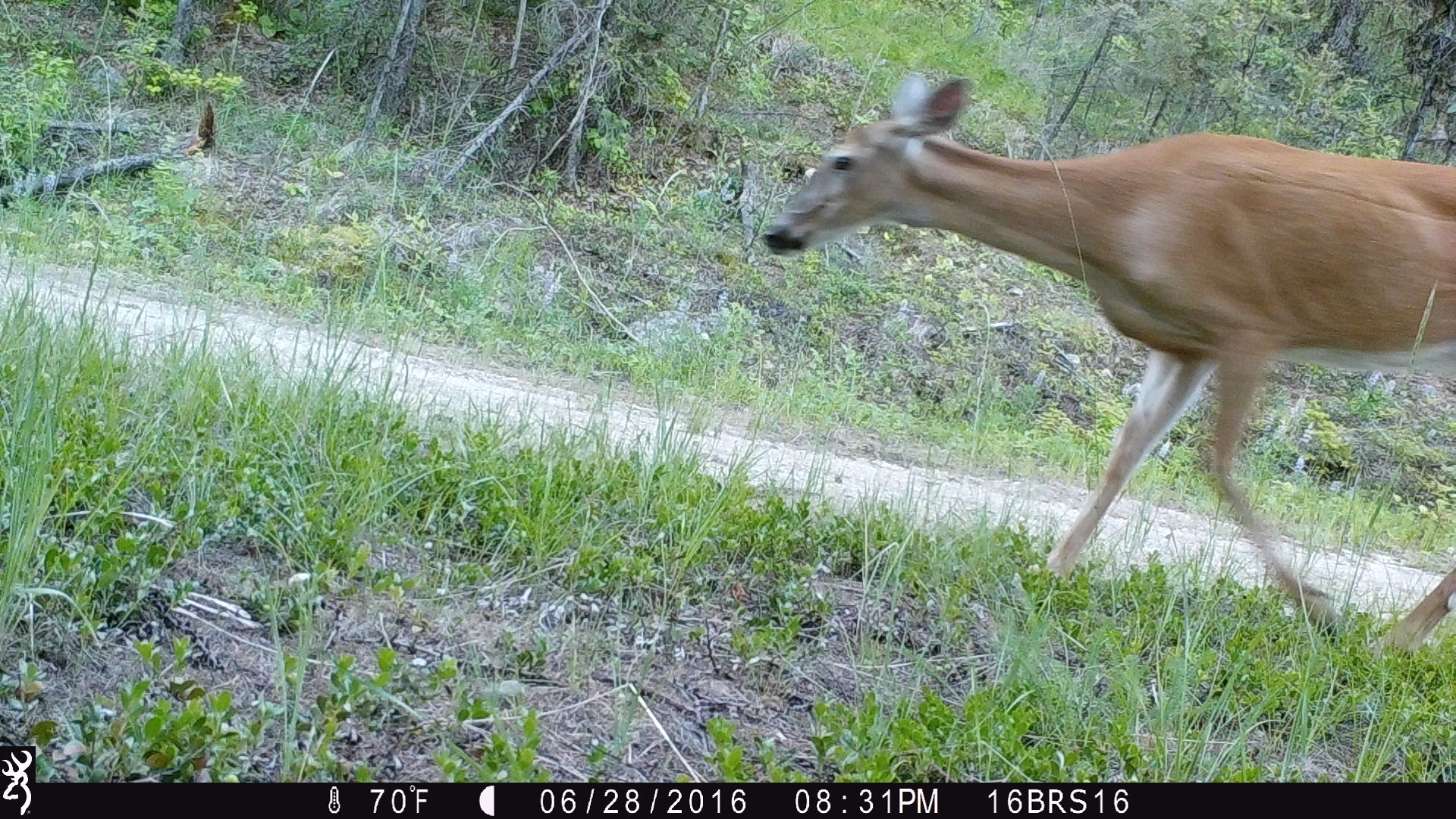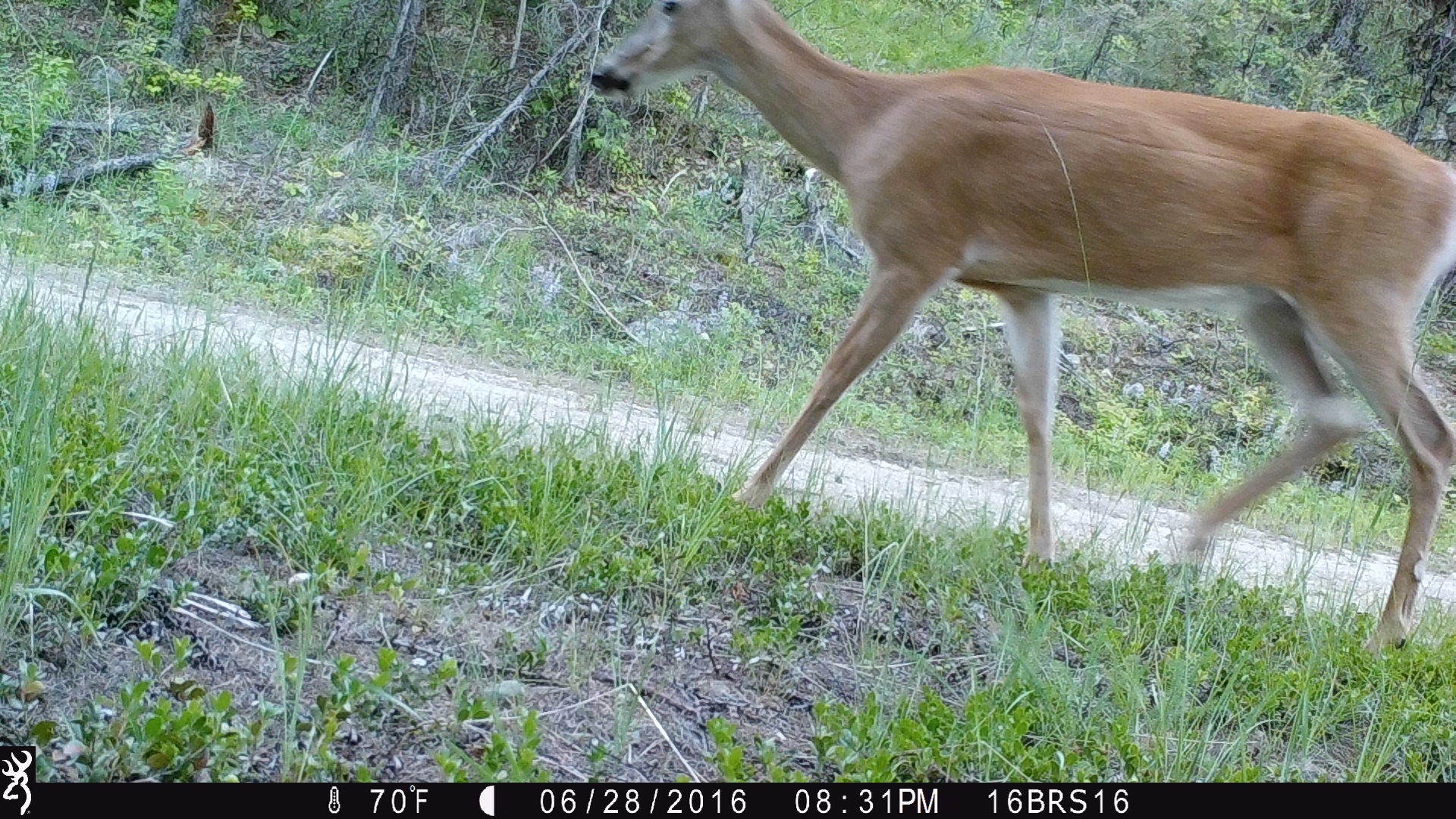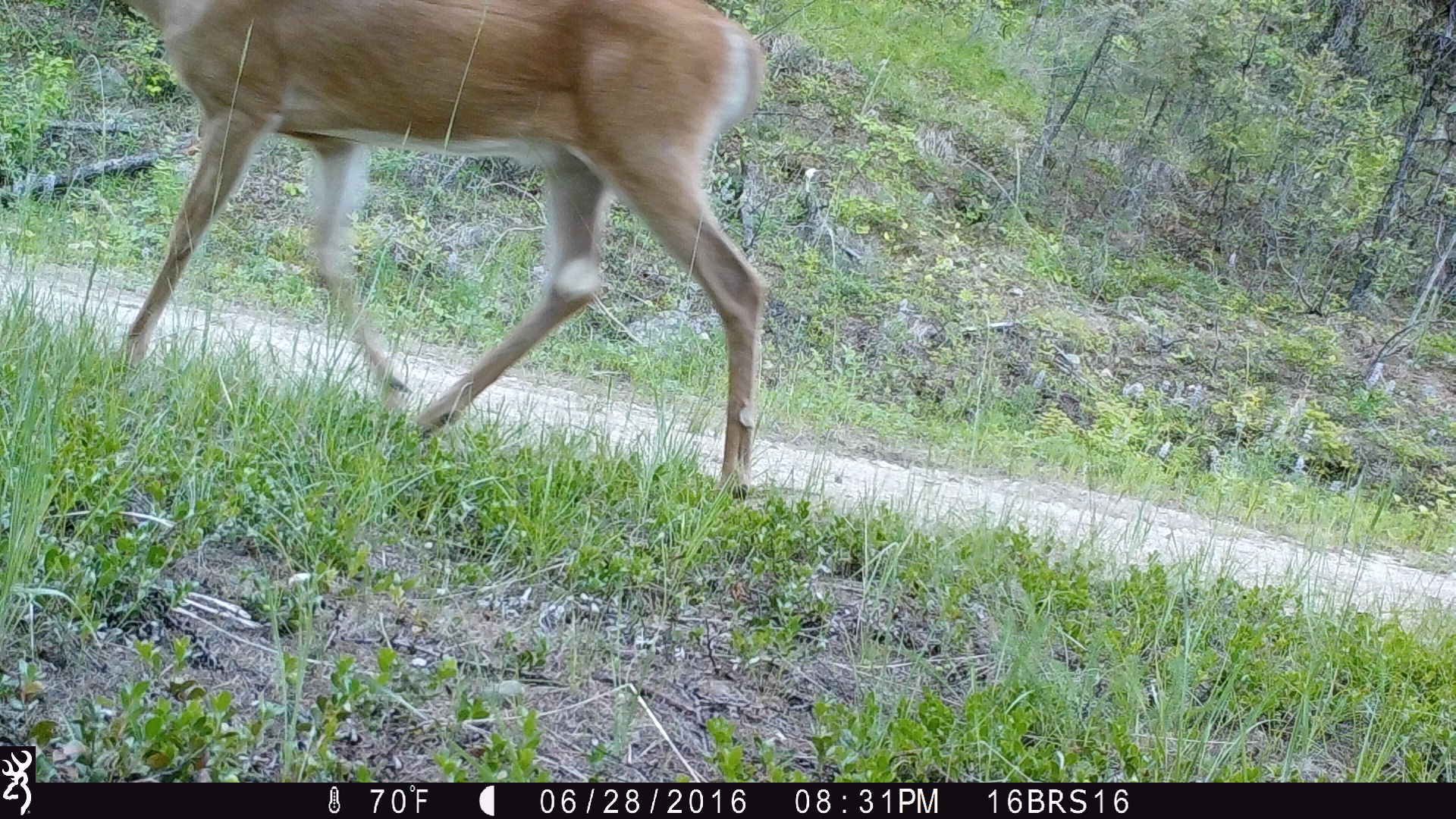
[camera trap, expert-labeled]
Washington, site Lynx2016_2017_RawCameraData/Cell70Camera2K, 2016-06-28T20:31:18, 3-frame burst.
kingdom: Animalia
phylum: Chordata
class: Mammalia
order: Artiodactyla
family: Cervidae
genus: Odocoileus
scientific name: Odocoileus virginianus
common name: white-tailed deer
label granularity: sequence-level